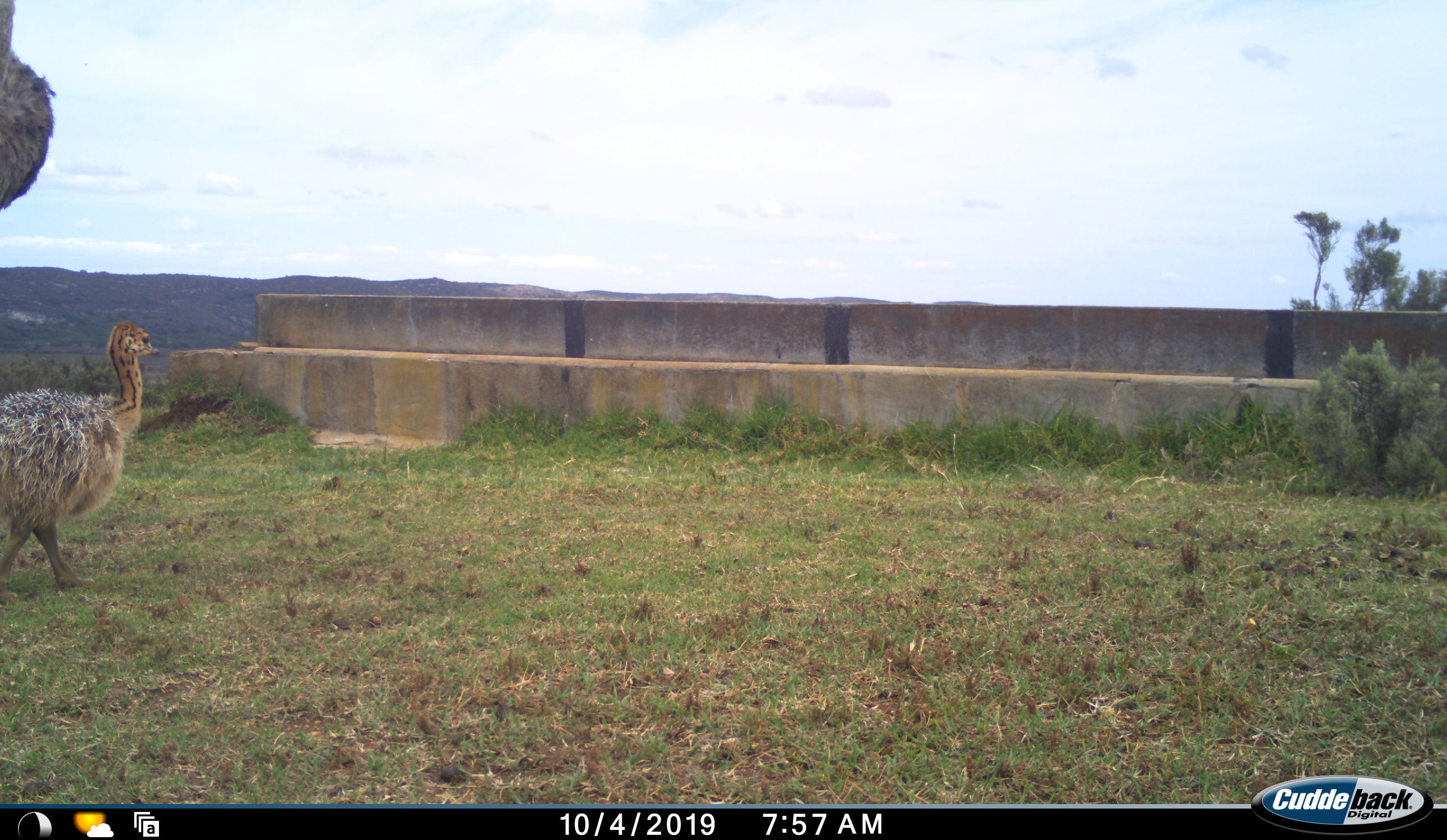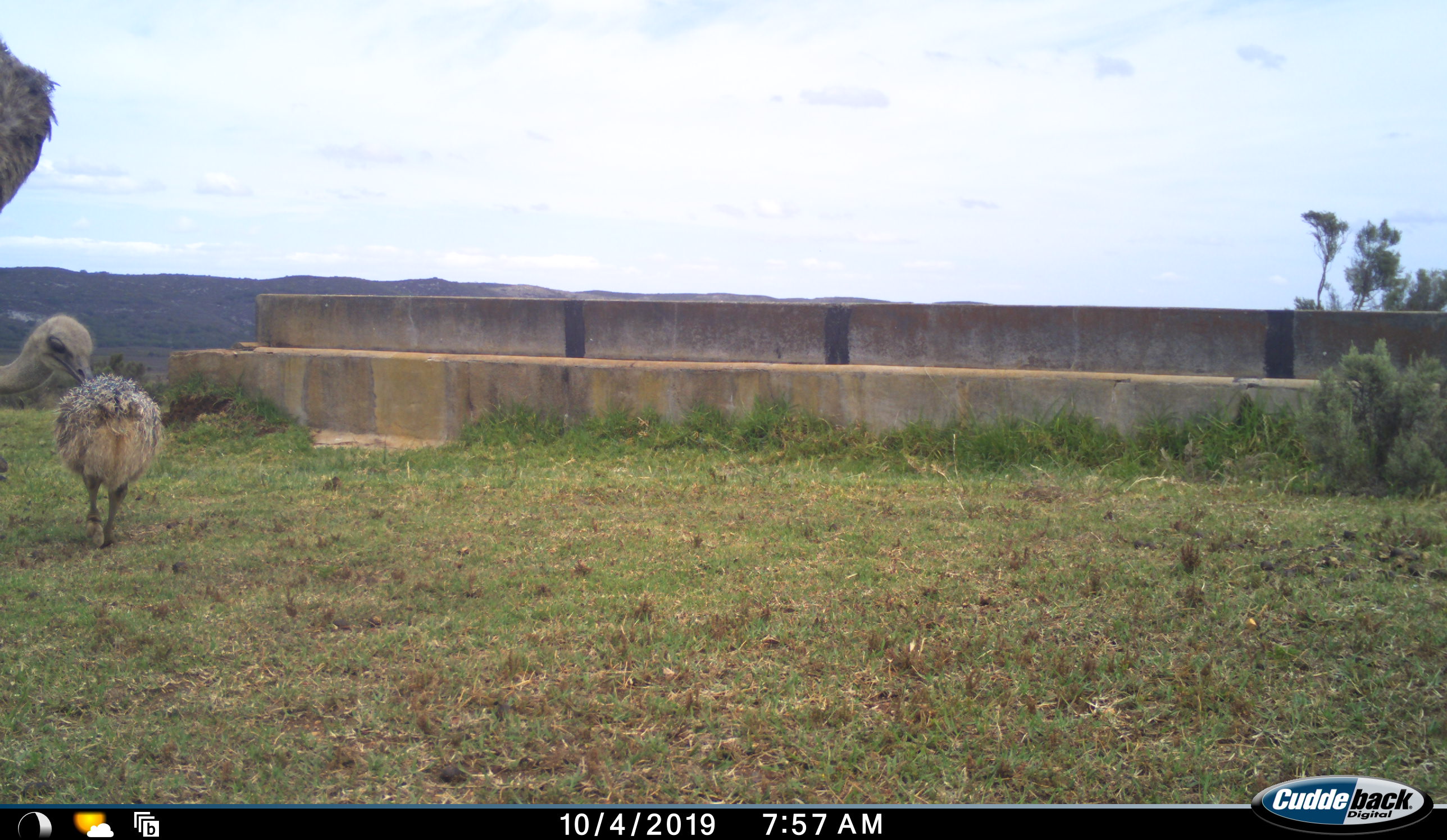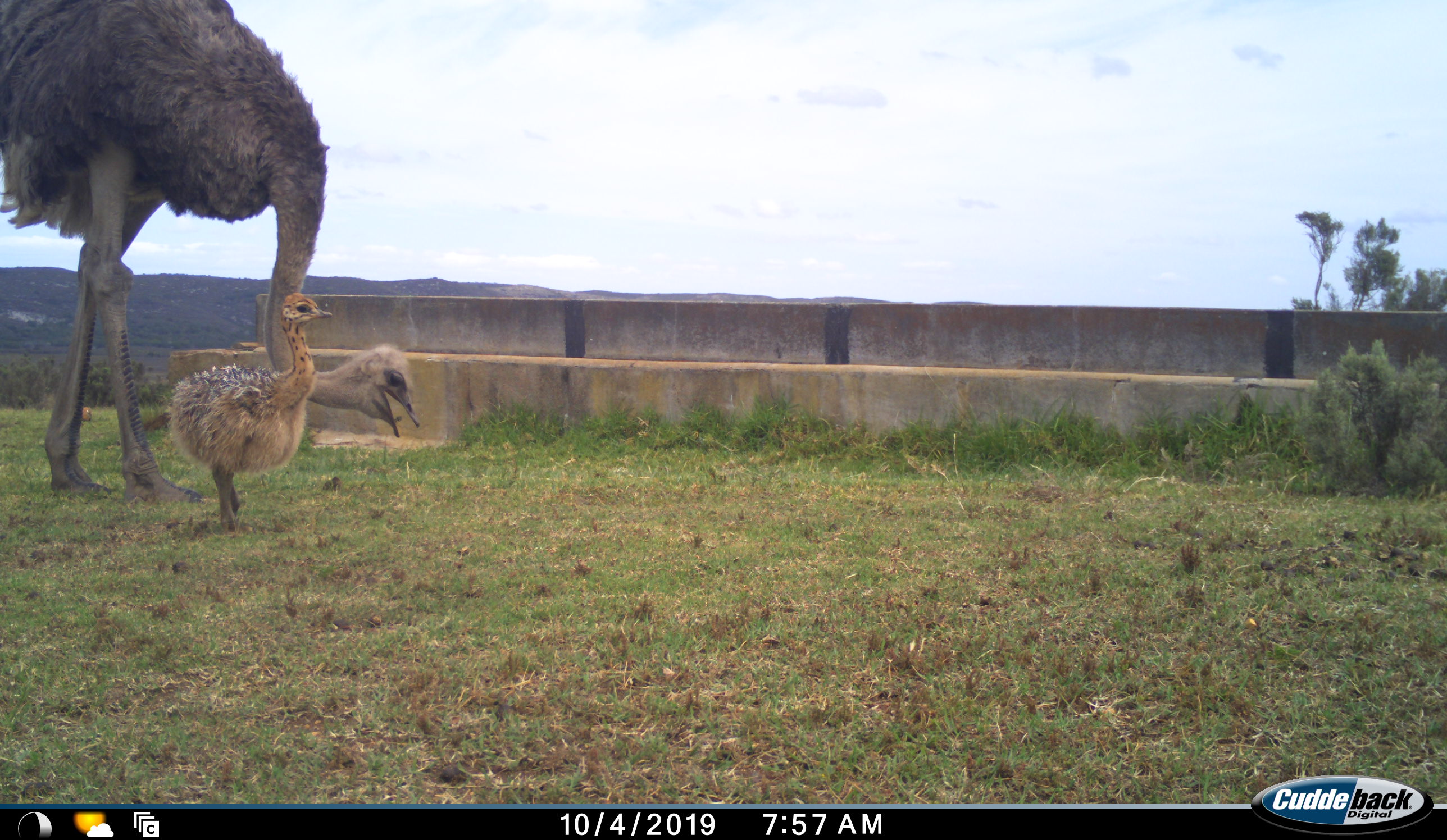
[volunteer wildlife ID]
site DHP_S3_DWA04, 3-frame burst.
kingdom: Animalia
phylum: Chordata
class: Aves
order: Struthioniformes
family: Struthionidae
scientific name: Struthionidae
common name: ostrich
Ostrich (Struthionidae), count 2. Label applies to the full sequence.